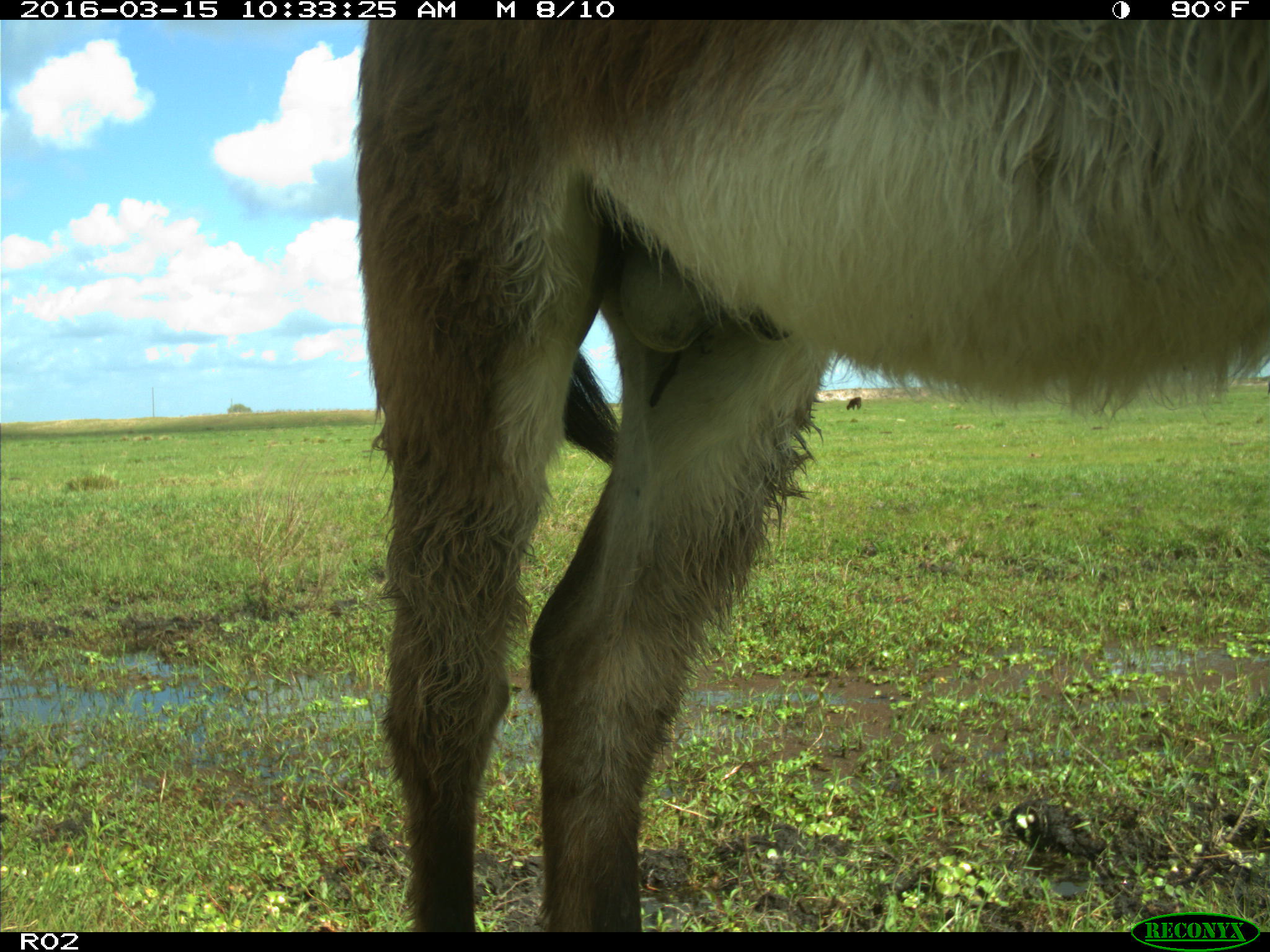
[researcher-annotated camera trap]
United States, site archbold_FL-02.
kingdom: Animalia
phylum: Chordata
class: Mammalia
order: Artiodactyla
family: Bovidae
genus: Bos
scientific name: Bos taurus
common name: domestic cow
Bos taurus (domestic cow).